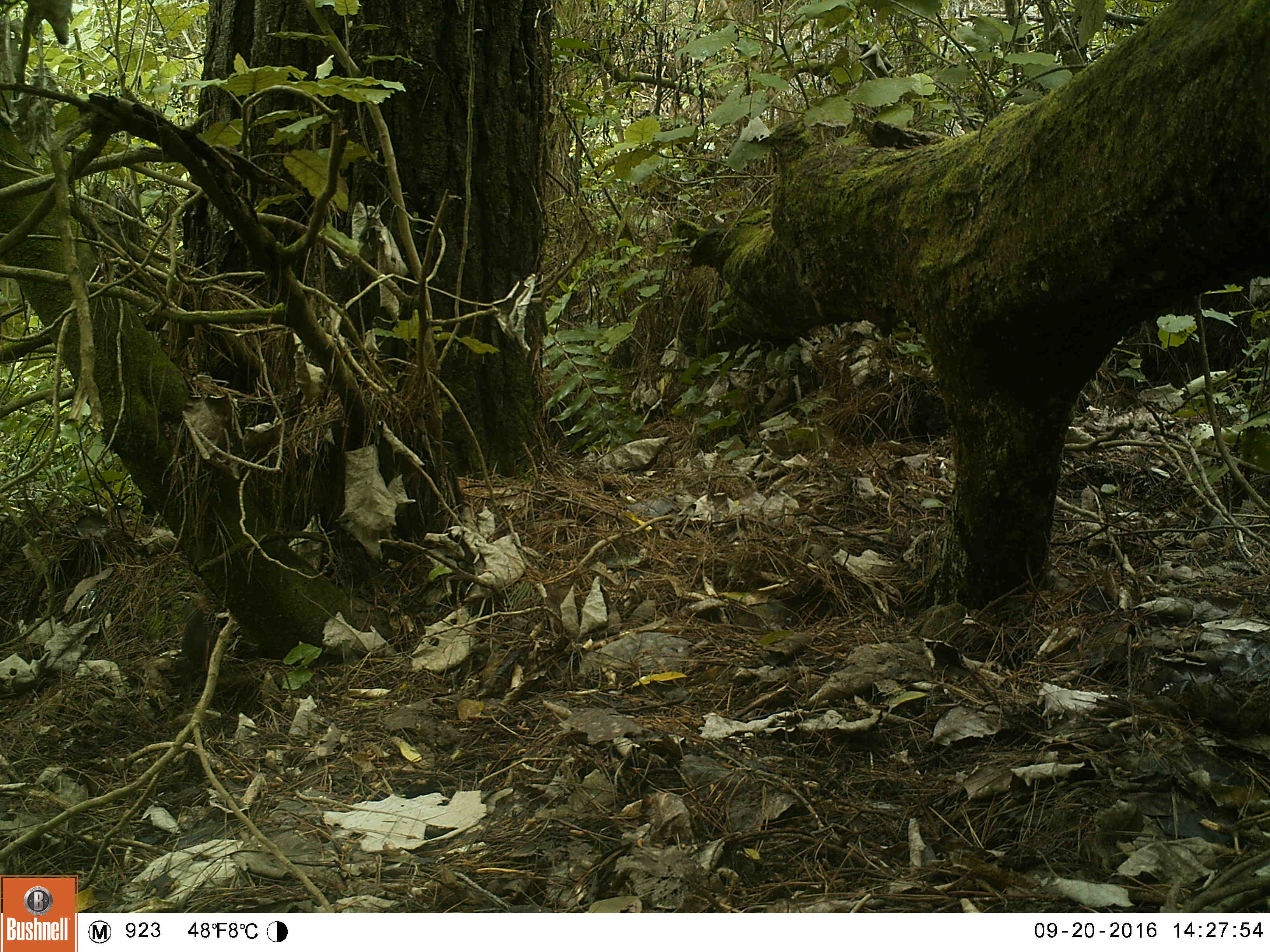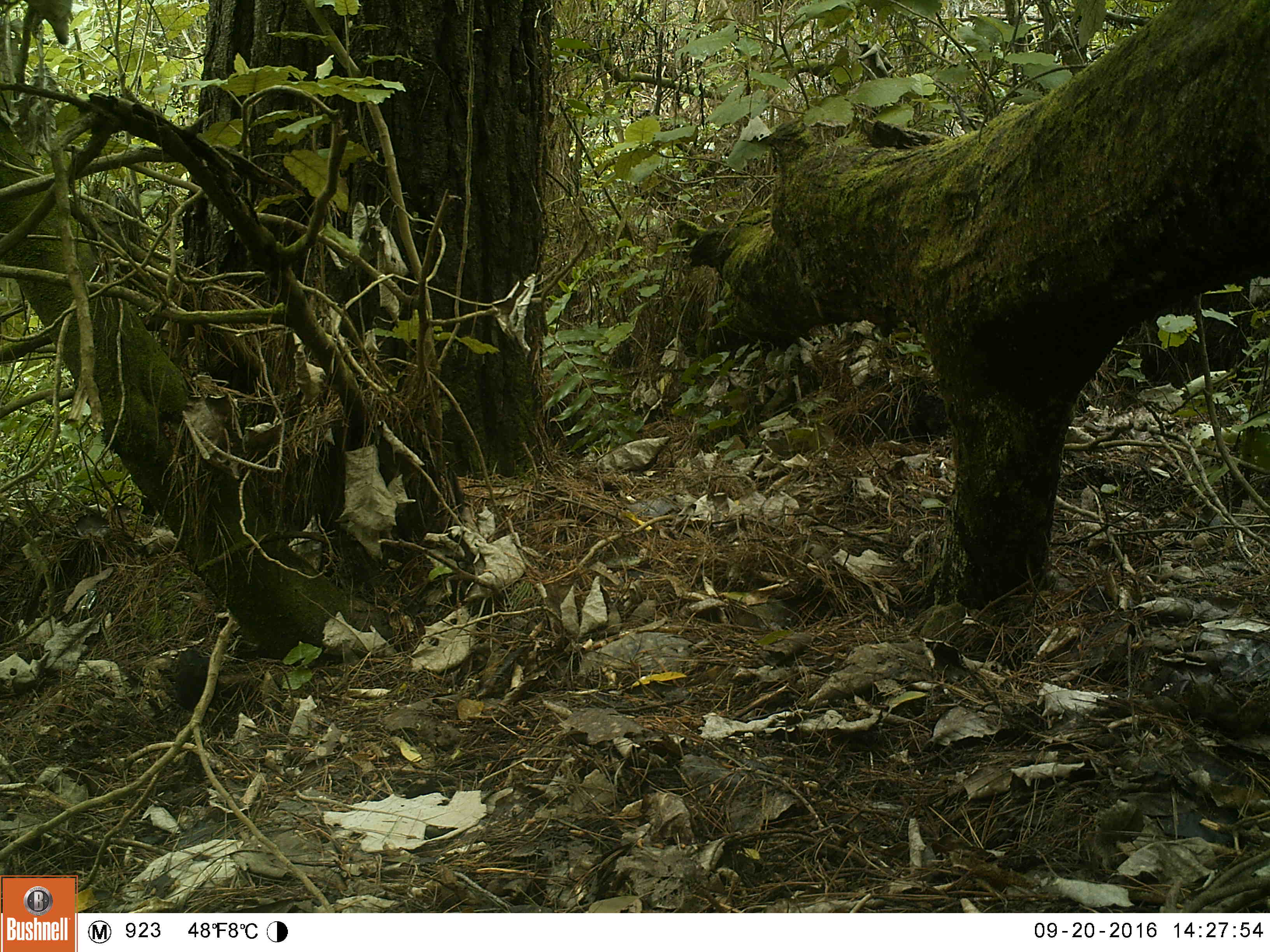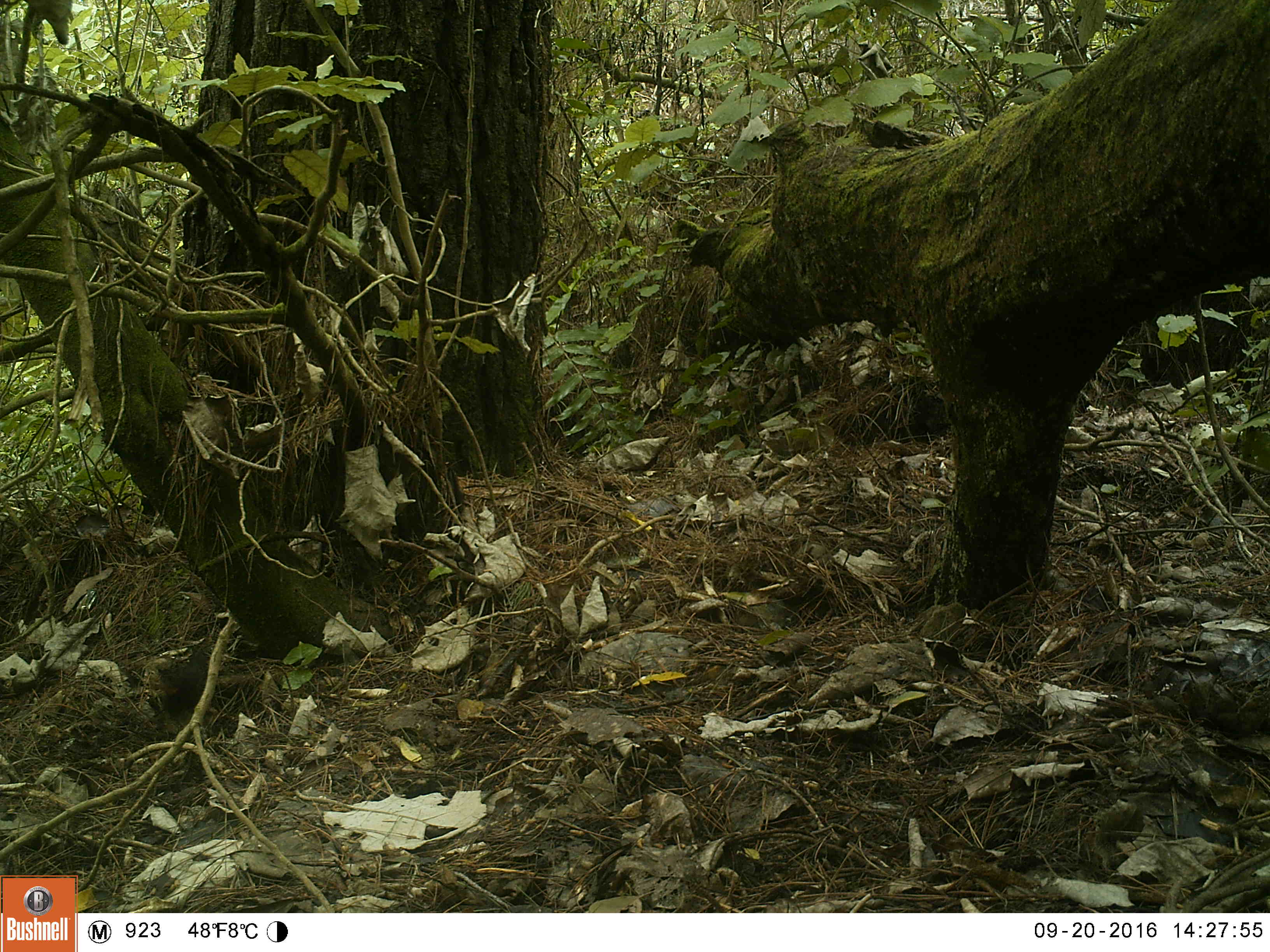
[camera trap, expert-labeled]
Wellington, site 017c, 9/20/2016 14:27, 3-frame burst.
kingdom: Animalia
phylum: Chordata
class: Aves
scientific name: Aves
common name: bird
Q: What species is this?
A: Bird (Aves).